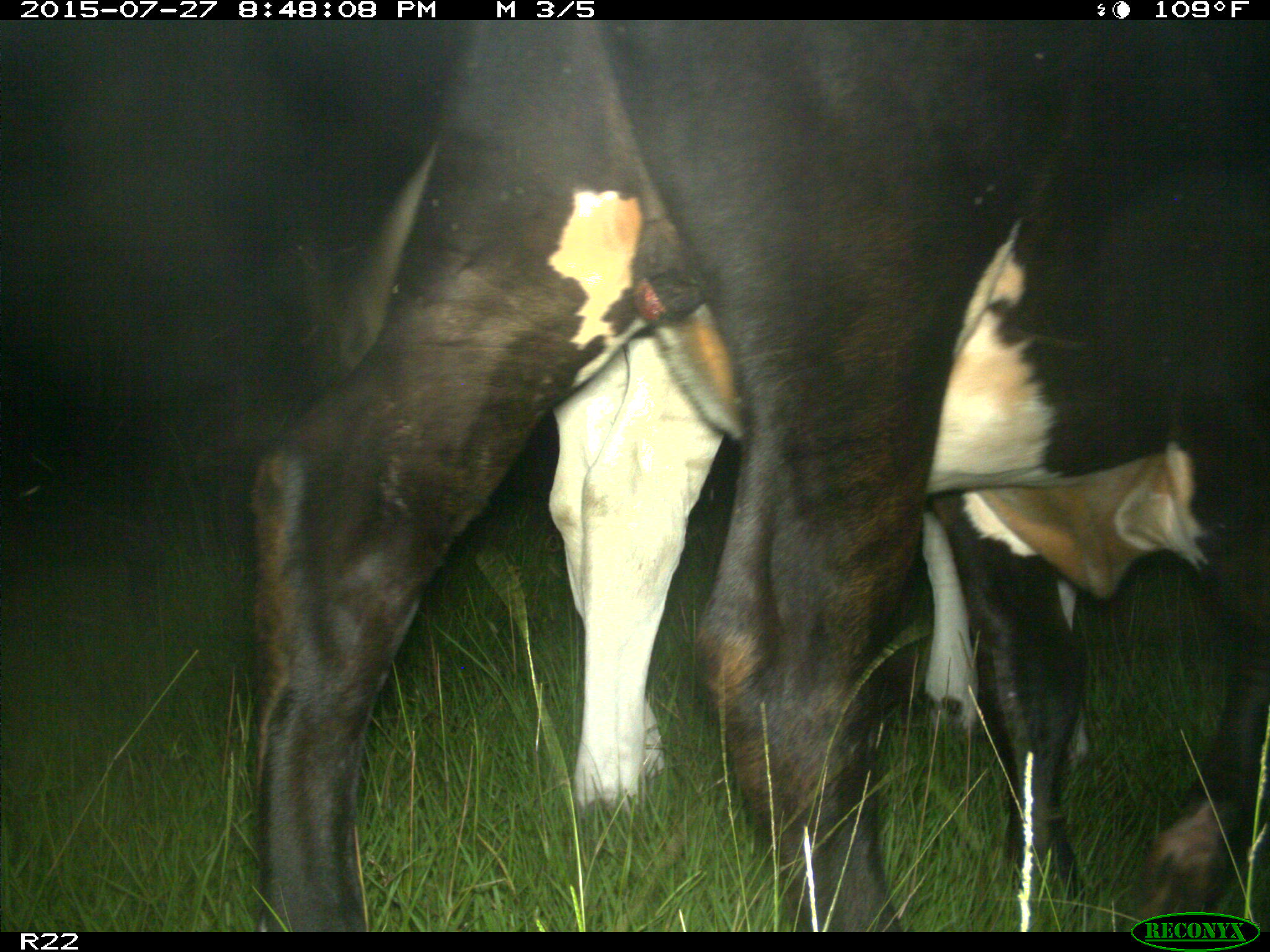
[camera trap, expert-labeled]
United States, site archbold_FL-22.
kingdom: Animalia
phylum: Chordata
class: Mammalia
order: Artiodactyla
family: Bovidae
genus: Bos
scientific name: Bos taurus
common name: domestic cow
Bos taurus (domestic cow).